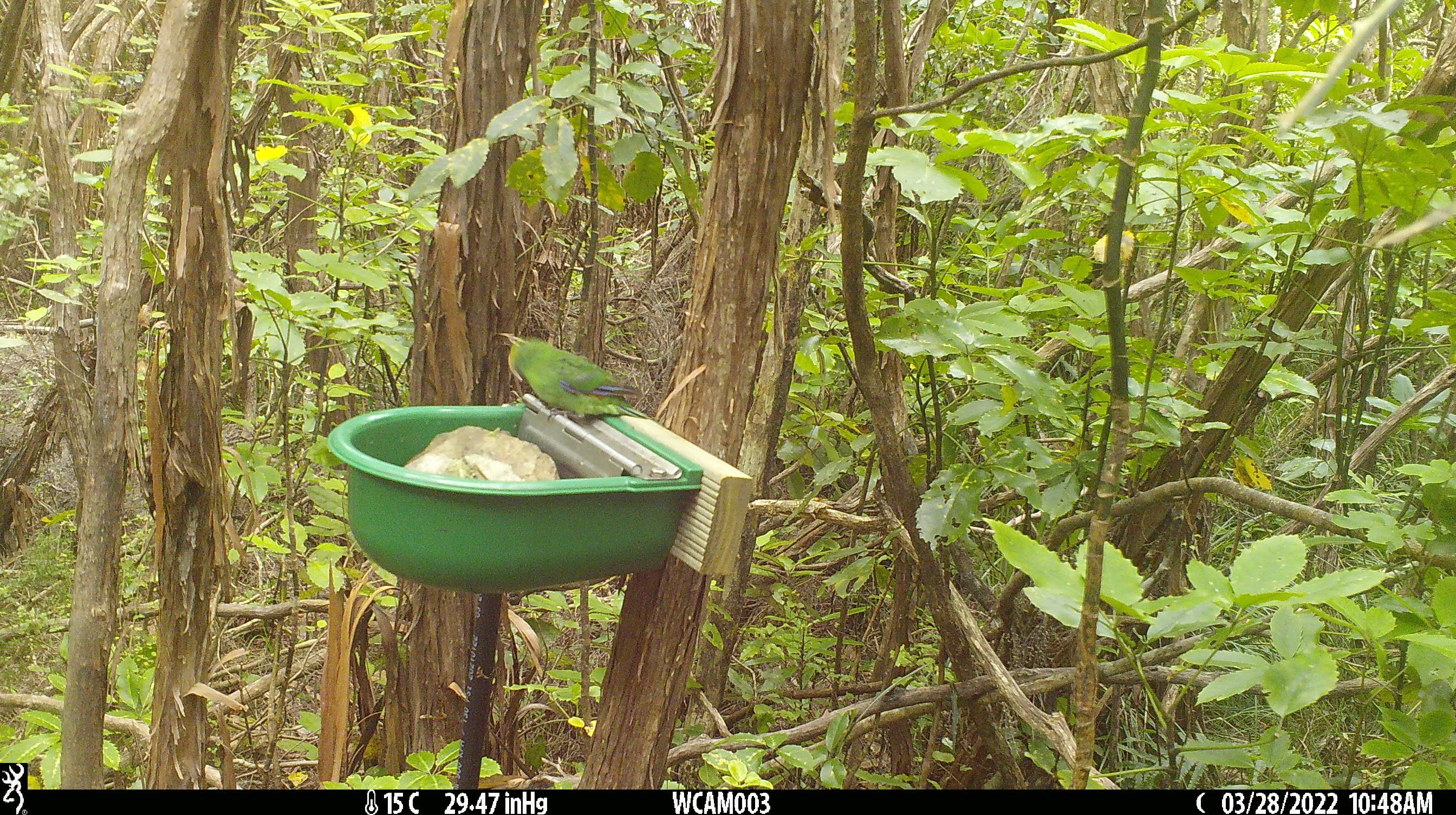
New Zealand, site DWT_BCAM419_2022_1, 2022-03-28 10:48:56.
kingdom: Animalia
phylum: Chordata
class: Aves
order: Psittaciformes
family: Psittaculidae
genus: Cyanoramphus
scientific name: Cyanoramphus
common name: parakeet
Parakeet (Cyanoramphus).